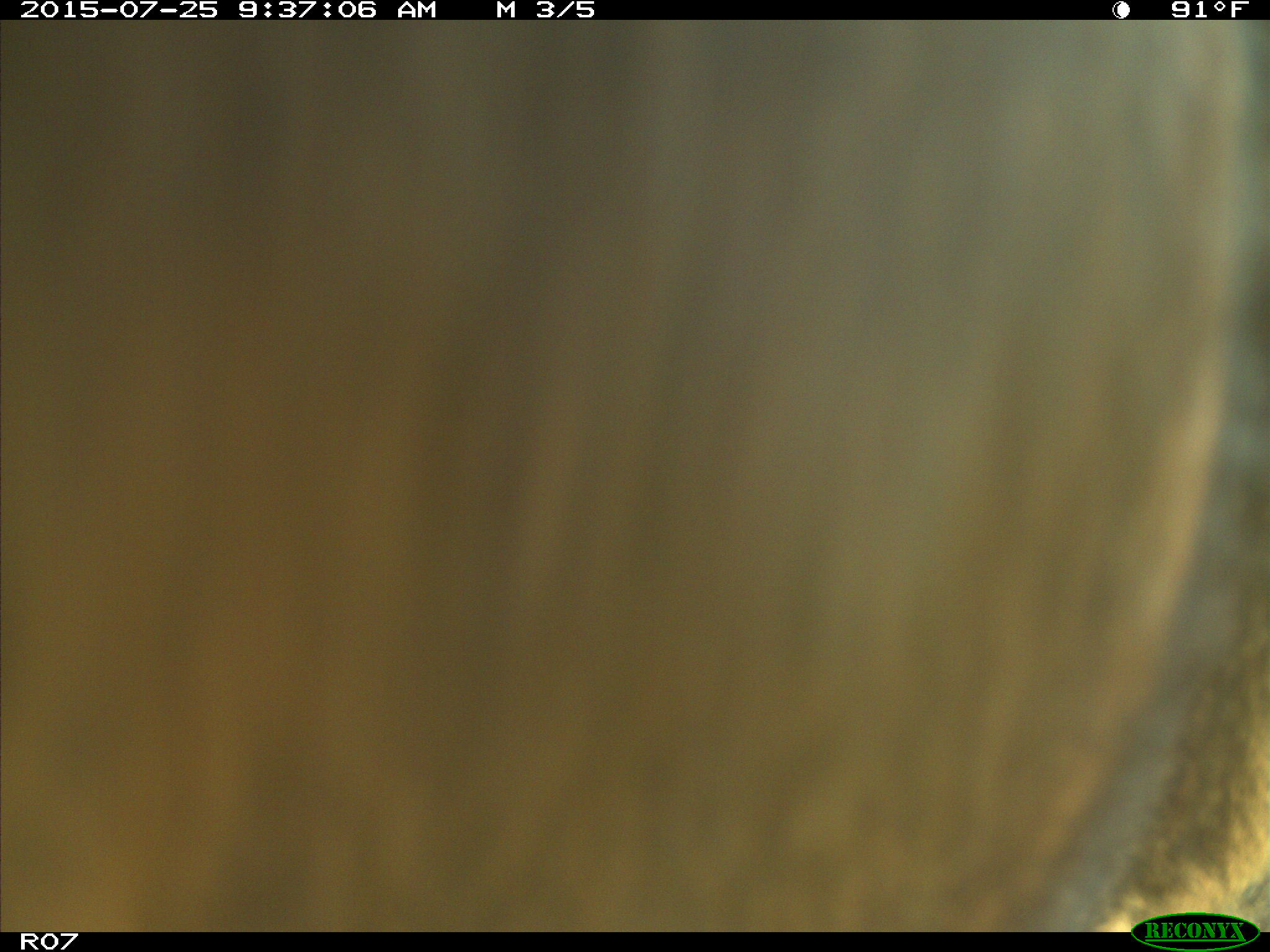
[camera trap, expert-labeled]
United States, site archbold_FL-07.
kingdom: Animalia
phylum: Chordata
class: Mammalia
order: Artiodactyla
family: Bovidae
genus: Bos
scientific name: Bos taurus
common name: domestic cow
Bos taurus (domestic cow).